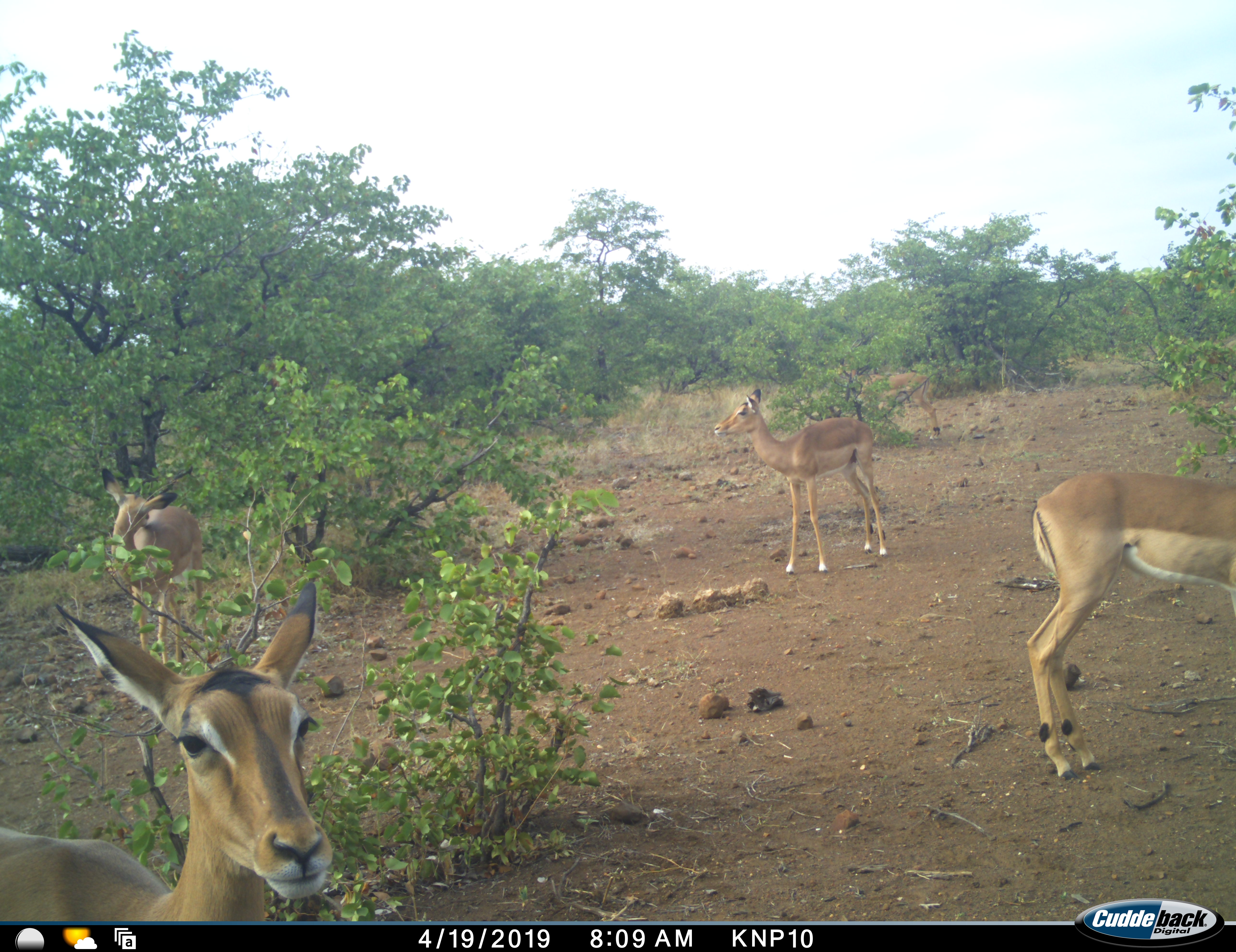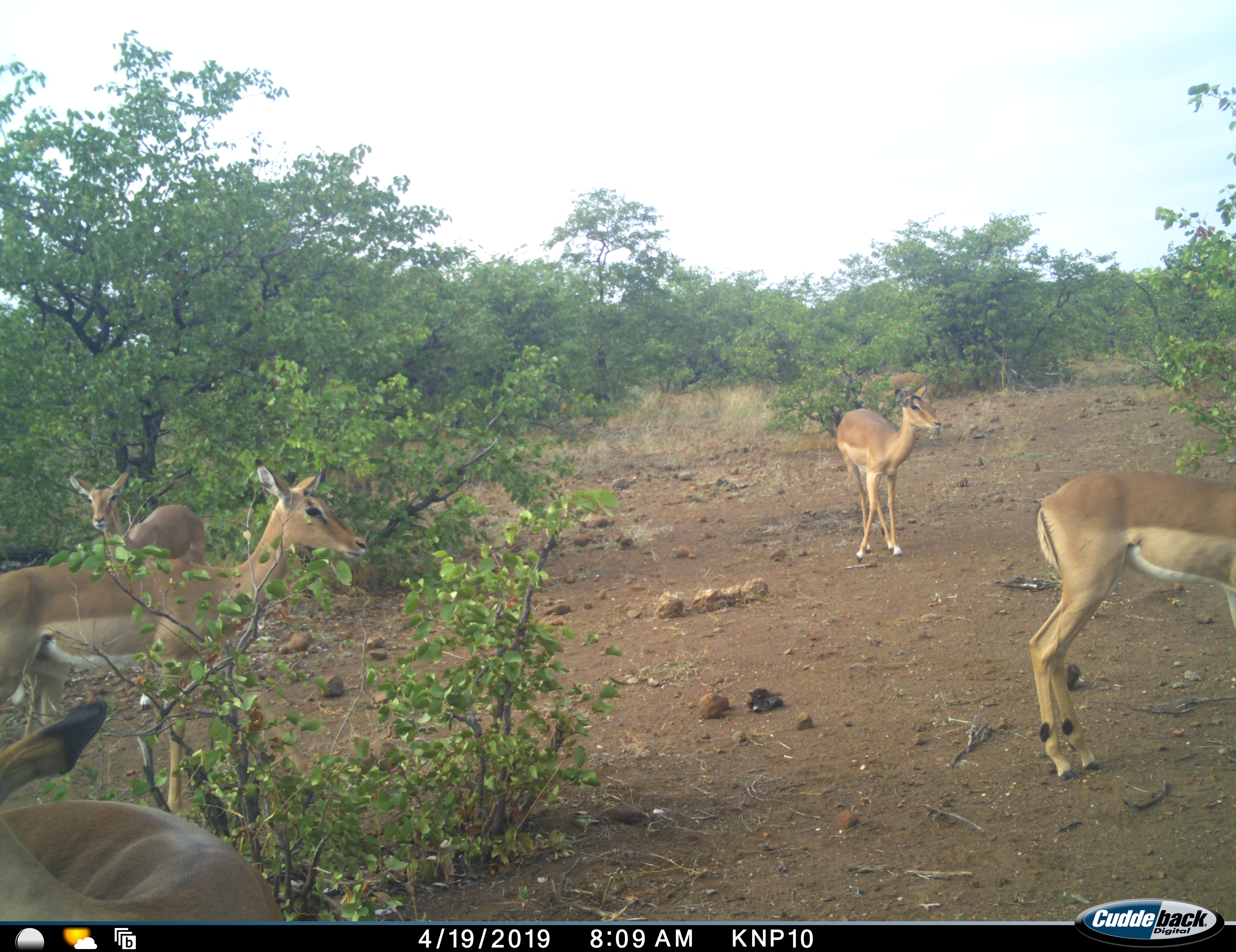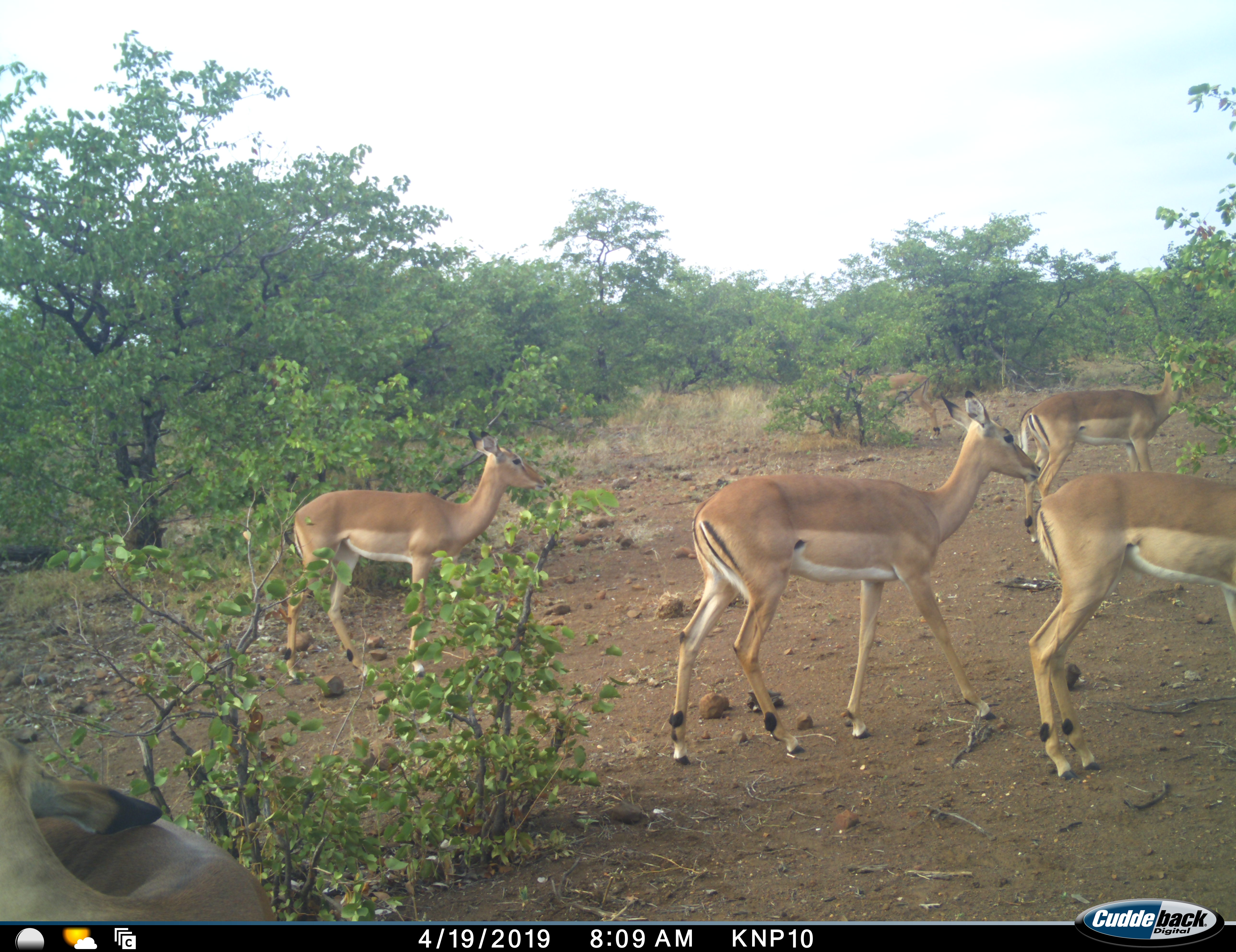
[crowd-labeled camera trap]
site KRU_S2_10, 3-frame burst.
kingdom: Animalia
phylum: Chordata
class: Mammalia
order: Artiodactyla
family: Bovidae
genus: Aepyceros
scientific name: Aepyceros melampus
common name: impala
Impala (Aepyceros melampus), count 5. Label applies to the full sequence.